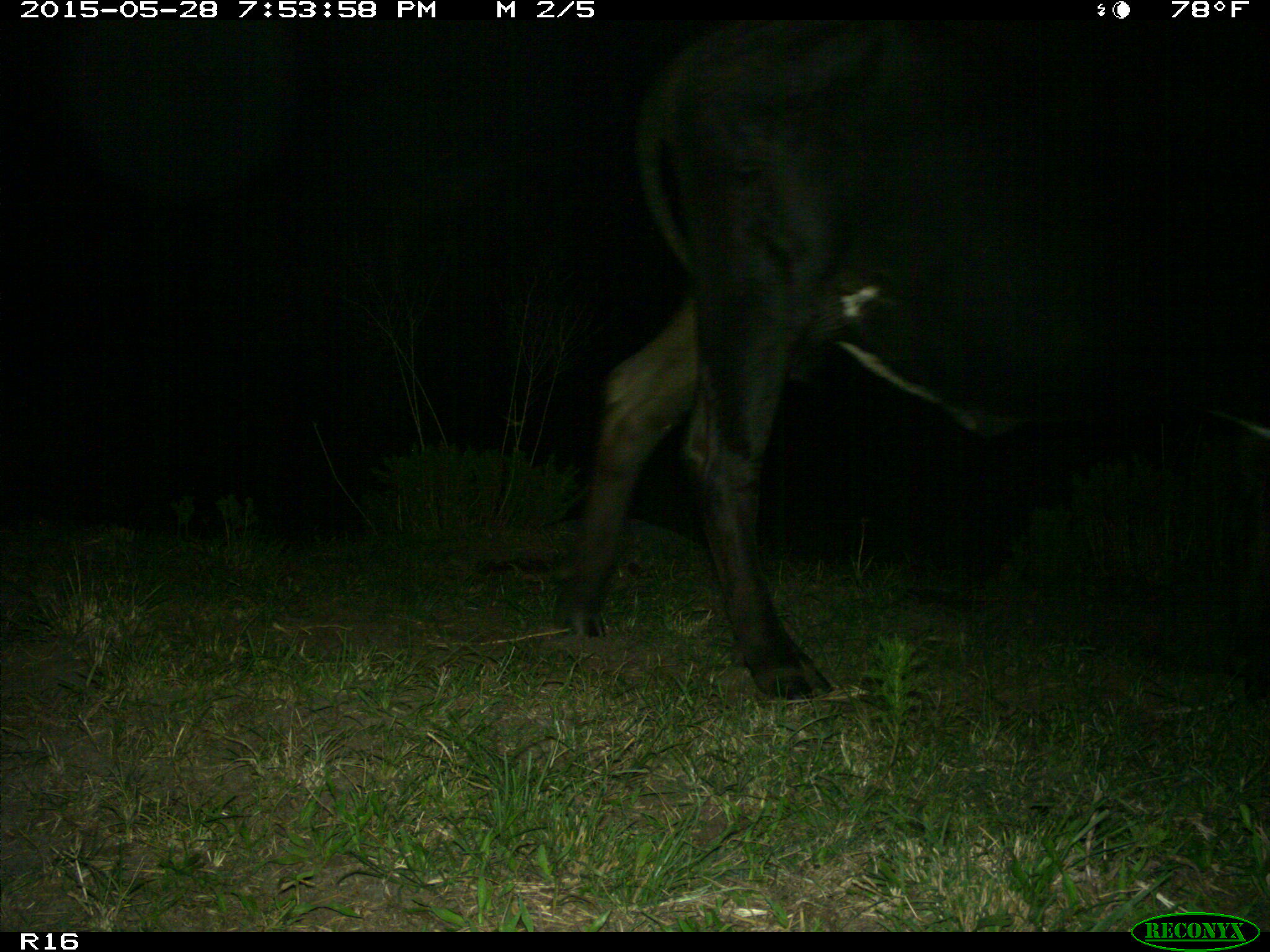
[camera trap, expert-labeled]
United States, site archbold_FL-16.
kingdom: Animalia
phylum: Chordata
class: Mammalia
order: Artiodactyla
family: Bovidae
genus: Bos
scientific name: Bos taurus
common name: domestic cow